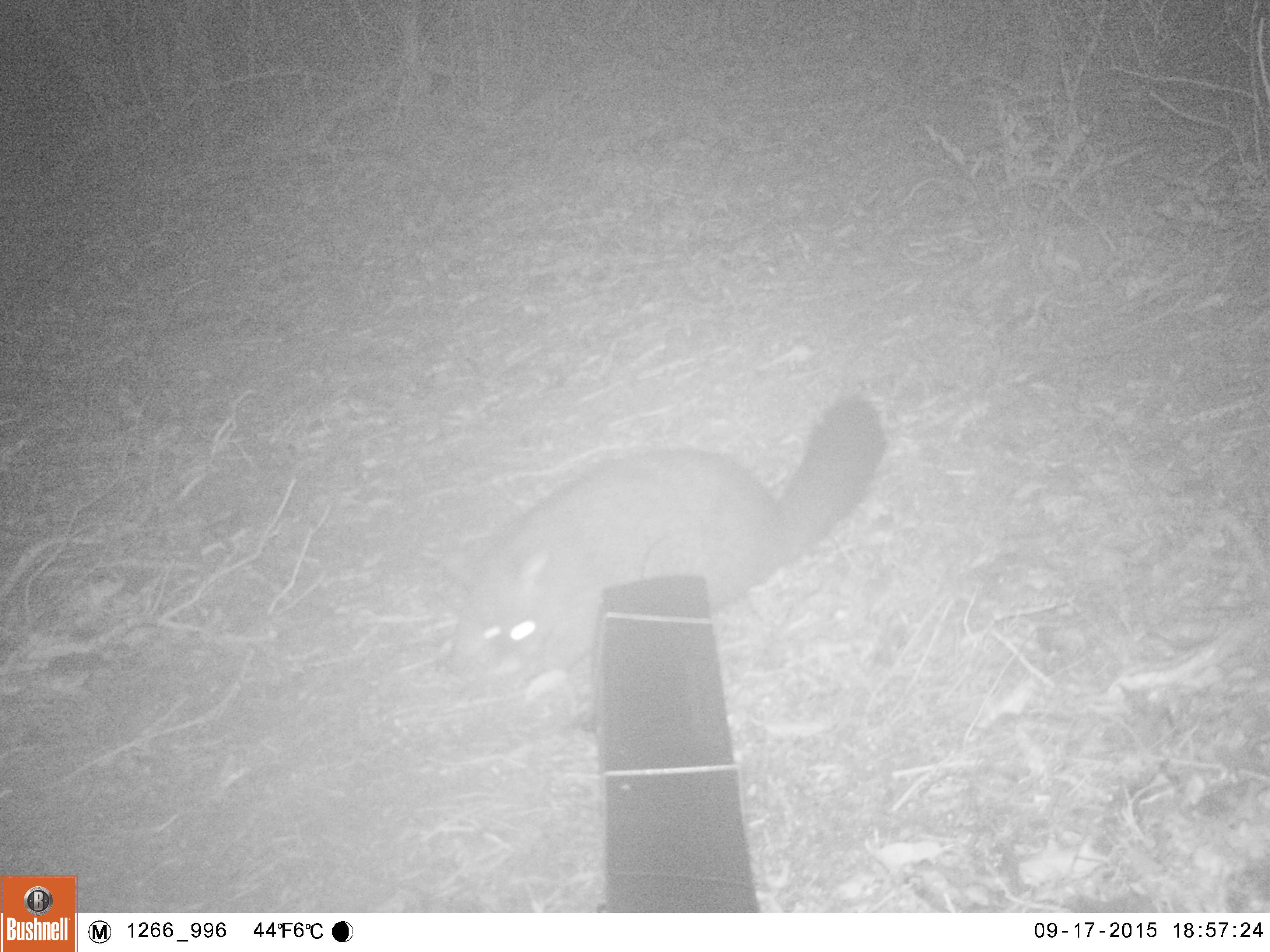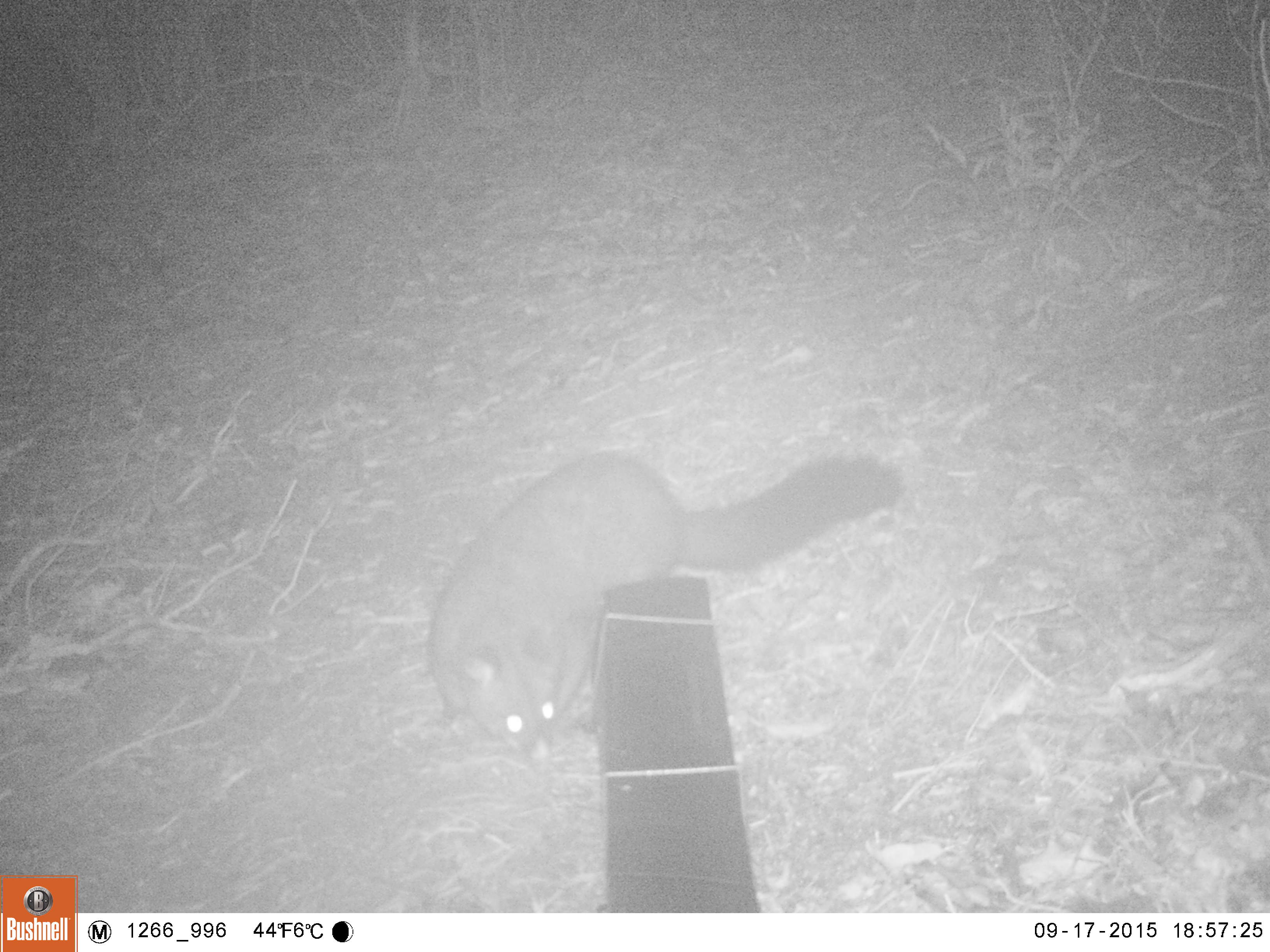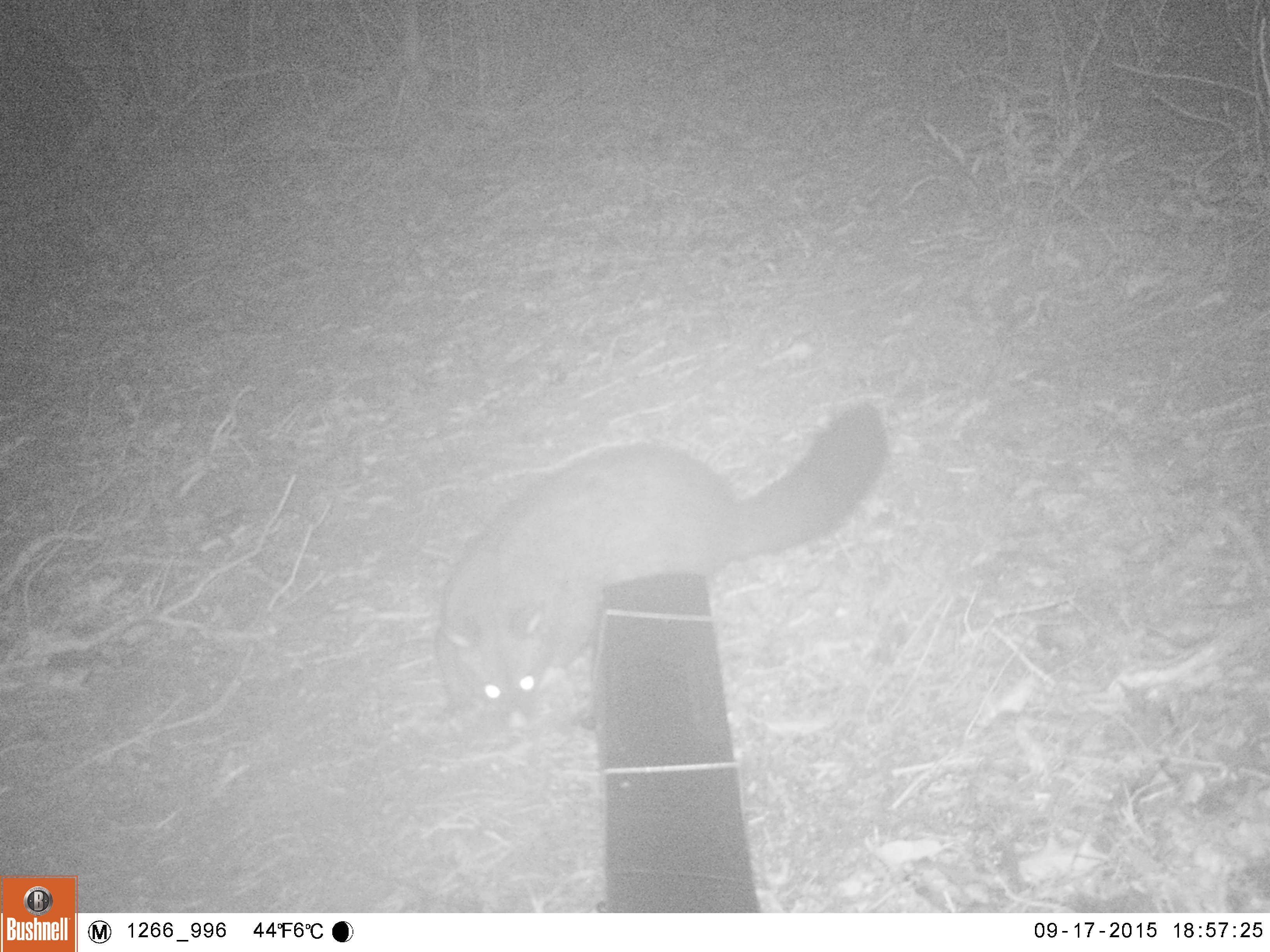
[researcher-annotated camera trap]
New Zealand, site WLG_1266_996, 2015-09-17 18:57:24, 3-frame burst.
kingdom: Animalia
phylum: Chordata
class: Mammalia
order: Diprotodontia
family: Phalangeridae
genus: Trichosurus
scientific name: Trichosurus vulpecula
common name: common brushtail possum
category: possum